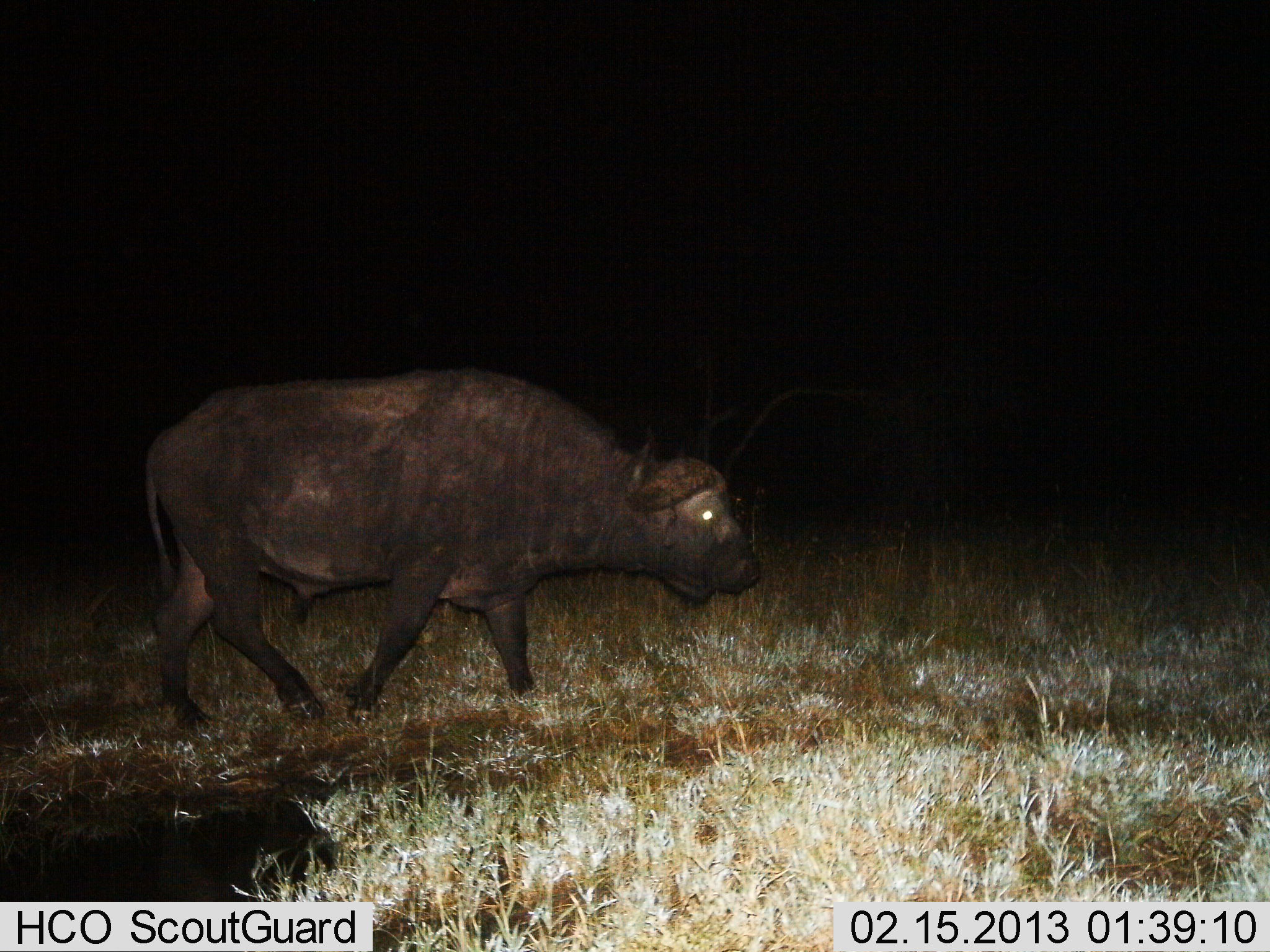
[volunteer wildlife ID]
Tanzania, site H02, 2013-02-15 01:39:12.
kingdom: Animalia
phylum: Chordata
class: Mammalia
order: Artiodactyla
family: Bovidae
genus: Syncerus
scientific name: Syncerus caffer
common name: cape buffalo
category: buffalo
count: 1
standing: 8%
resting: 0%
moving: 92%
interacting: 0%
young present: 0%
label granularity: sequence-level